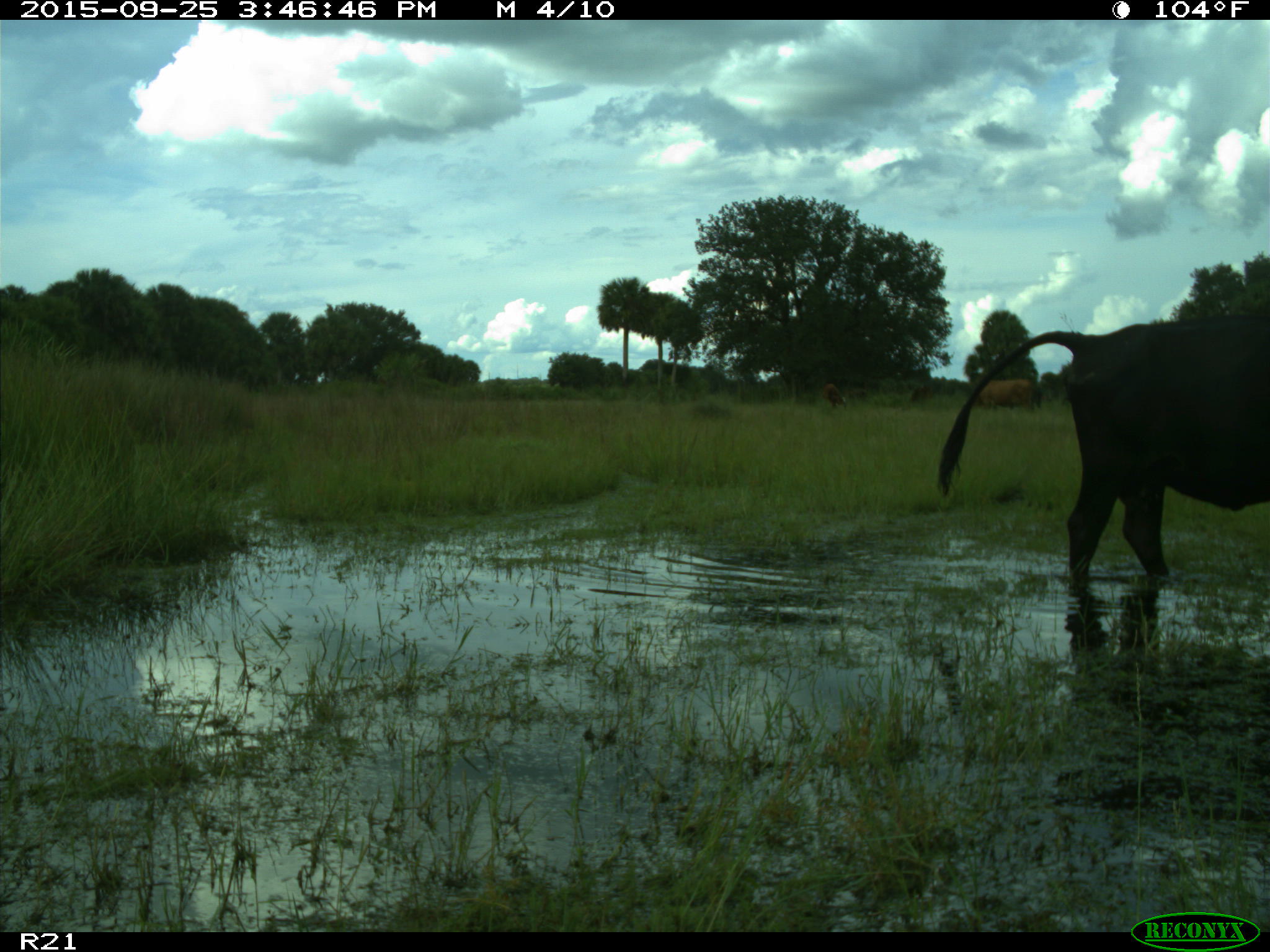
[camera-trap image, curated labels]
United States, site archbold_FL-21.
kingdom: Animalia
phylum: Chordata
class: Mammalia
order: Artiodactyla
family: Bovidae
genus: Bos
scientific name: Bos taurus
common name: domestic cow